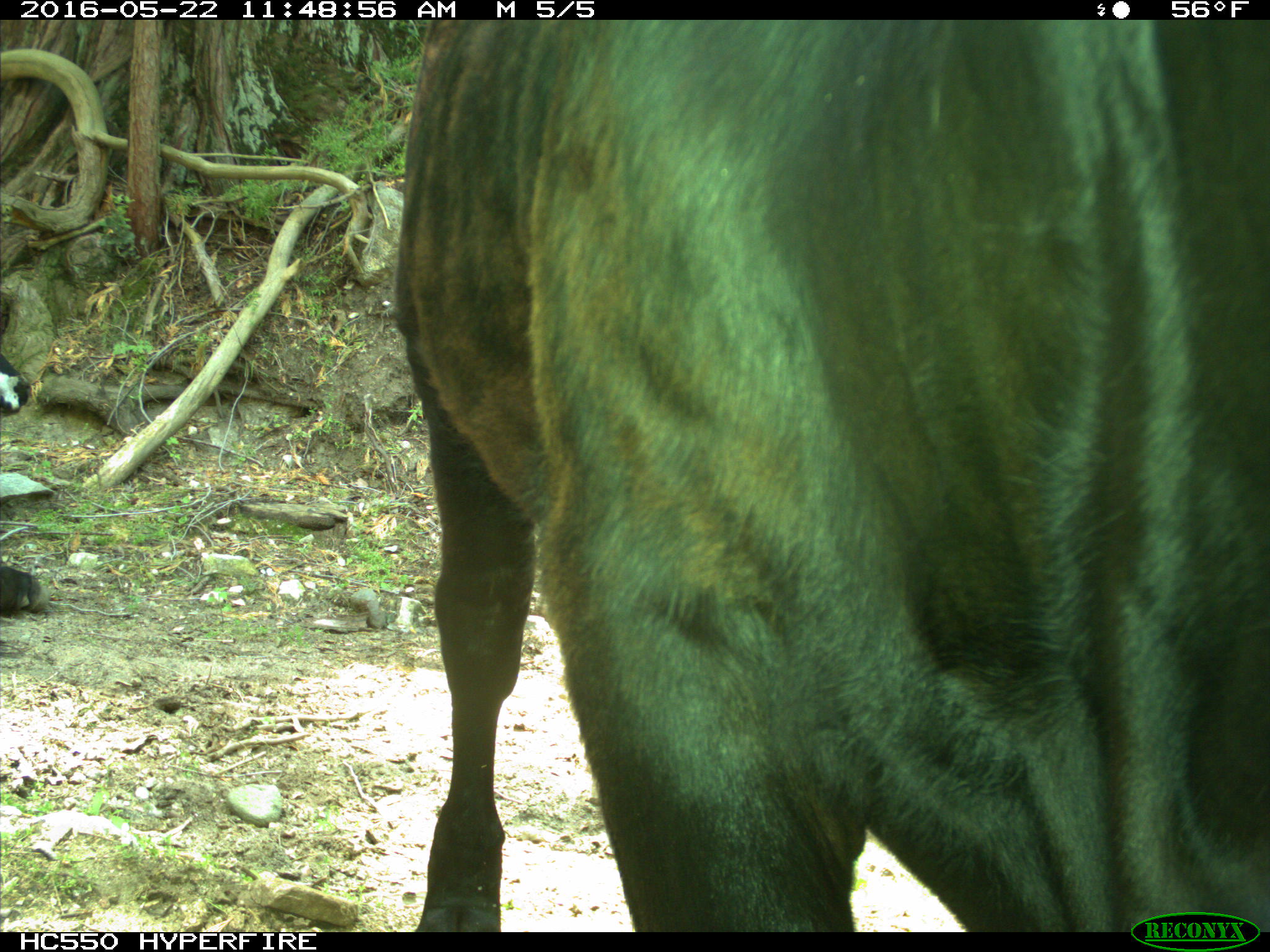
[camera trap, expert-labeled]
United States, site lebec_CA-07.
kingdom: Animalia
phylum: Chordata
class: Mammalia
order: Artiodactyla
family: Bovidae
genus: Bos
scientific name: Bos taurus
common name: domestic cow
Bos taurus (domestic cow).